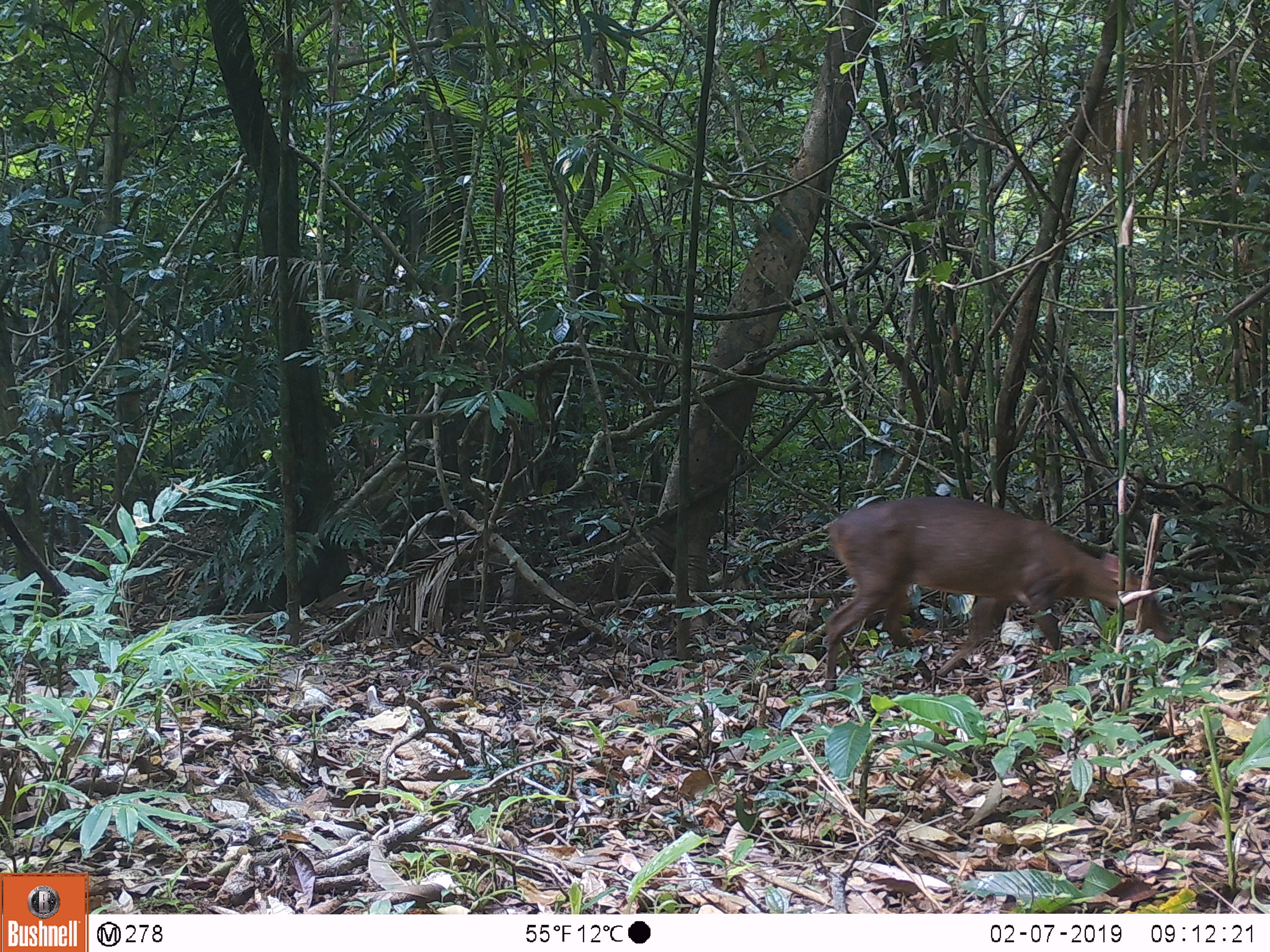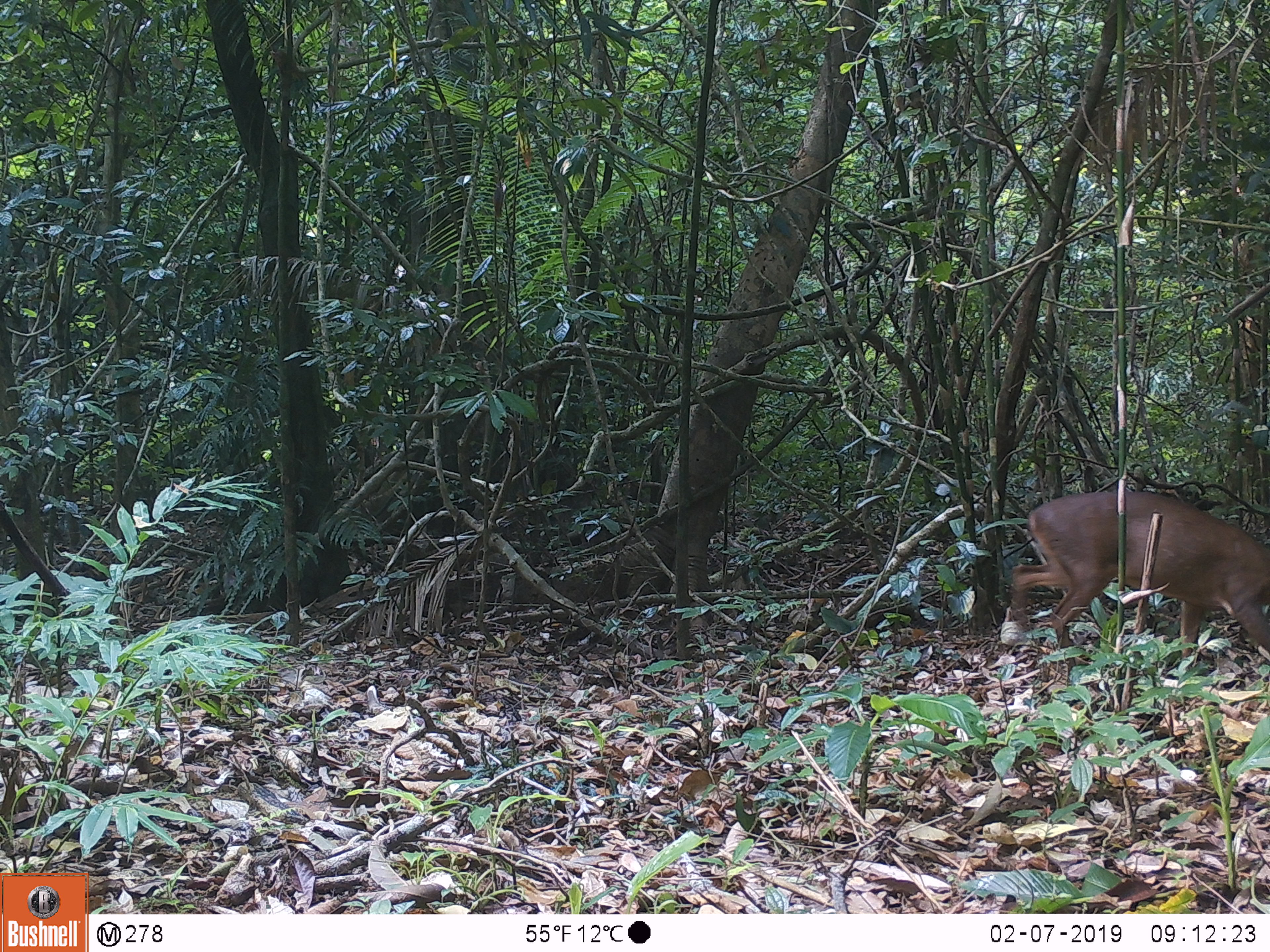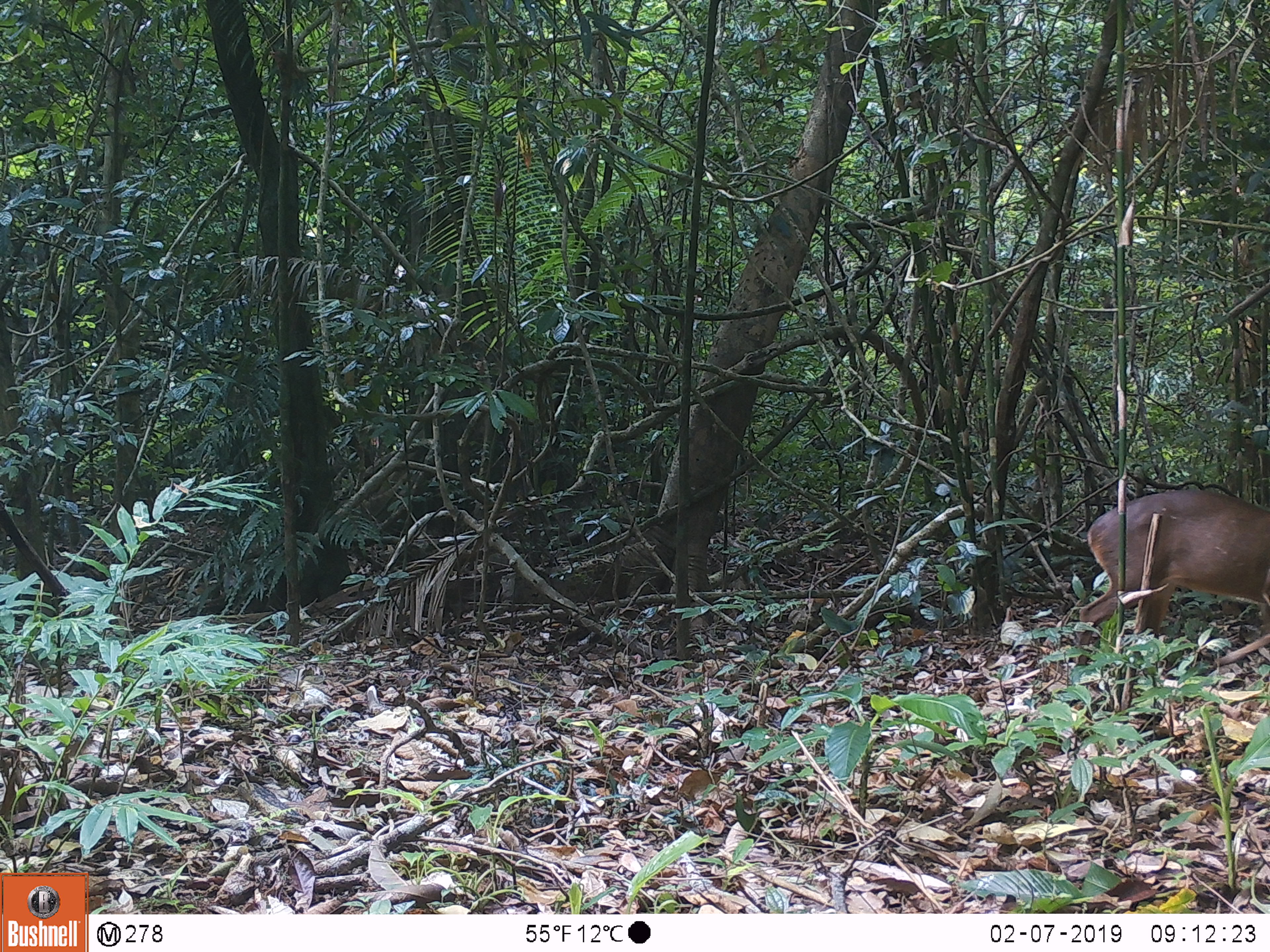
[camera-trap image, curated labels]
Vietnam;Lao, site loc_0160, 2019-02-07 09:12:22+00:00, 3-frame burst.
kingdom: Animalia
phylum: Chordata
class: Mammalia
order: Artiodactyla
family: Cervidae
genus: Muntiacus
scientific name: Muntiacus vuquangensis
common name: large-antlered muntjac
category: large antlered muntjac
Large antlered muntjac (large-antlered muntjac) (Muntiacus vuquangensis). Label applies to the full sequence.